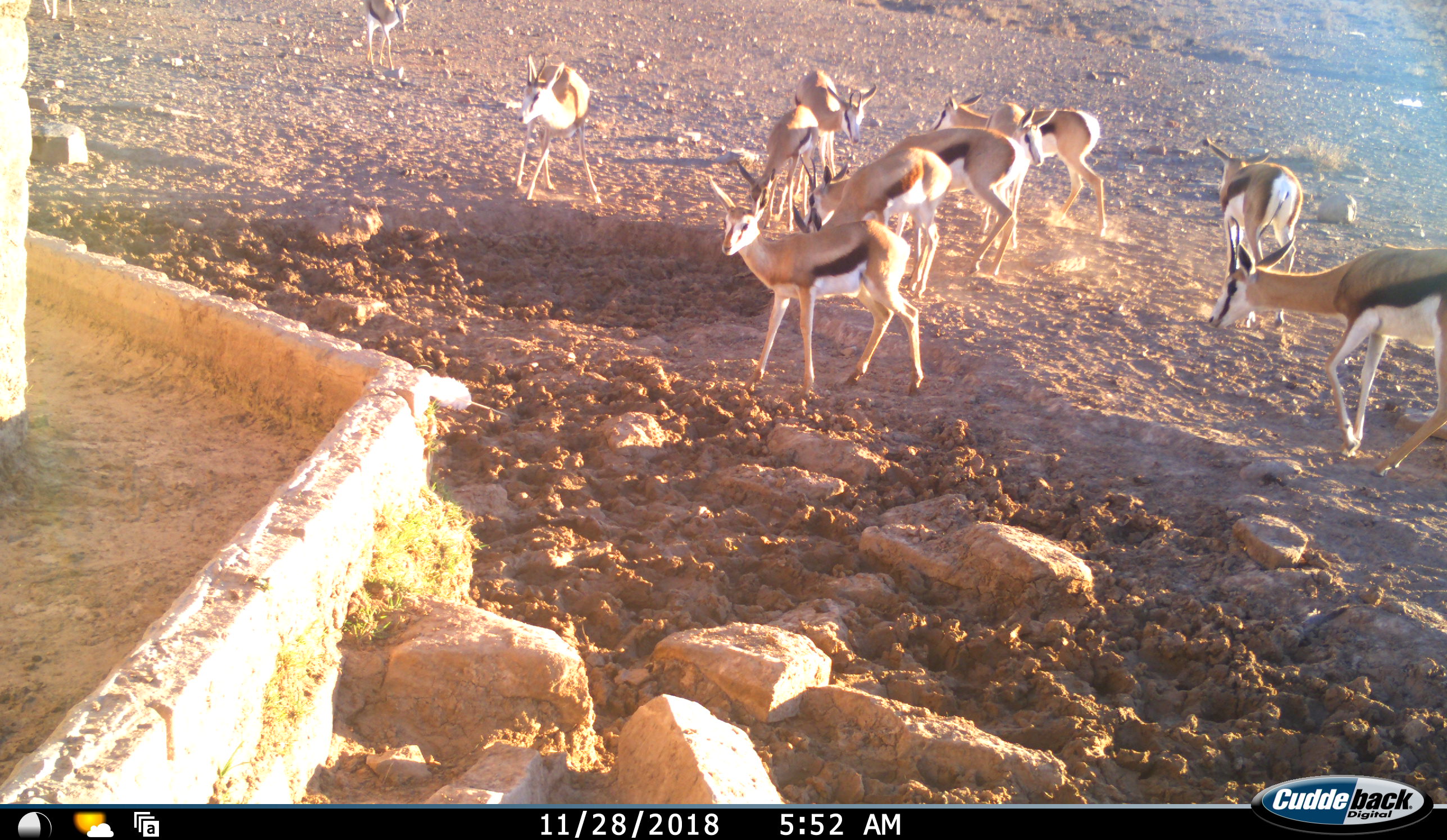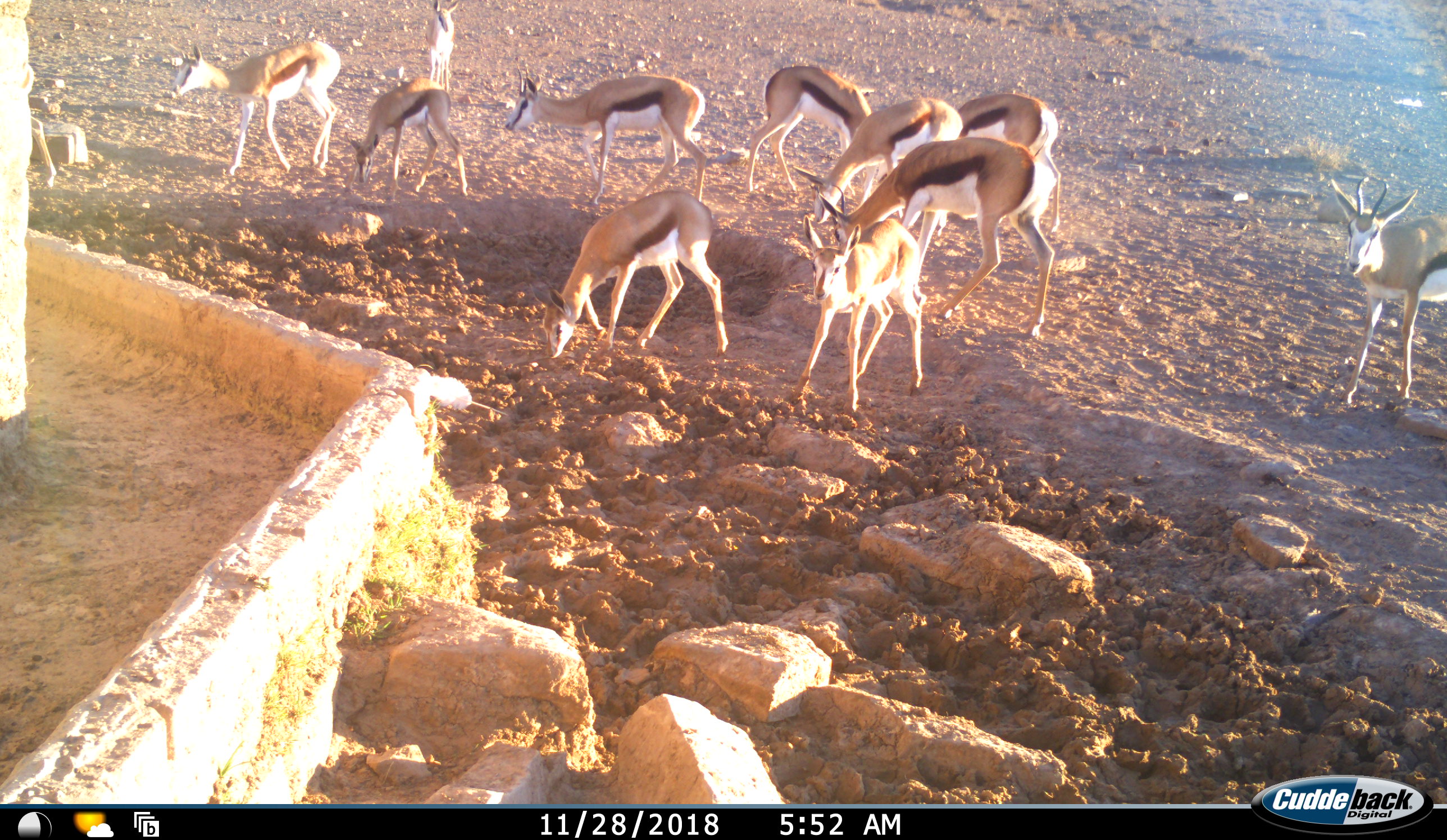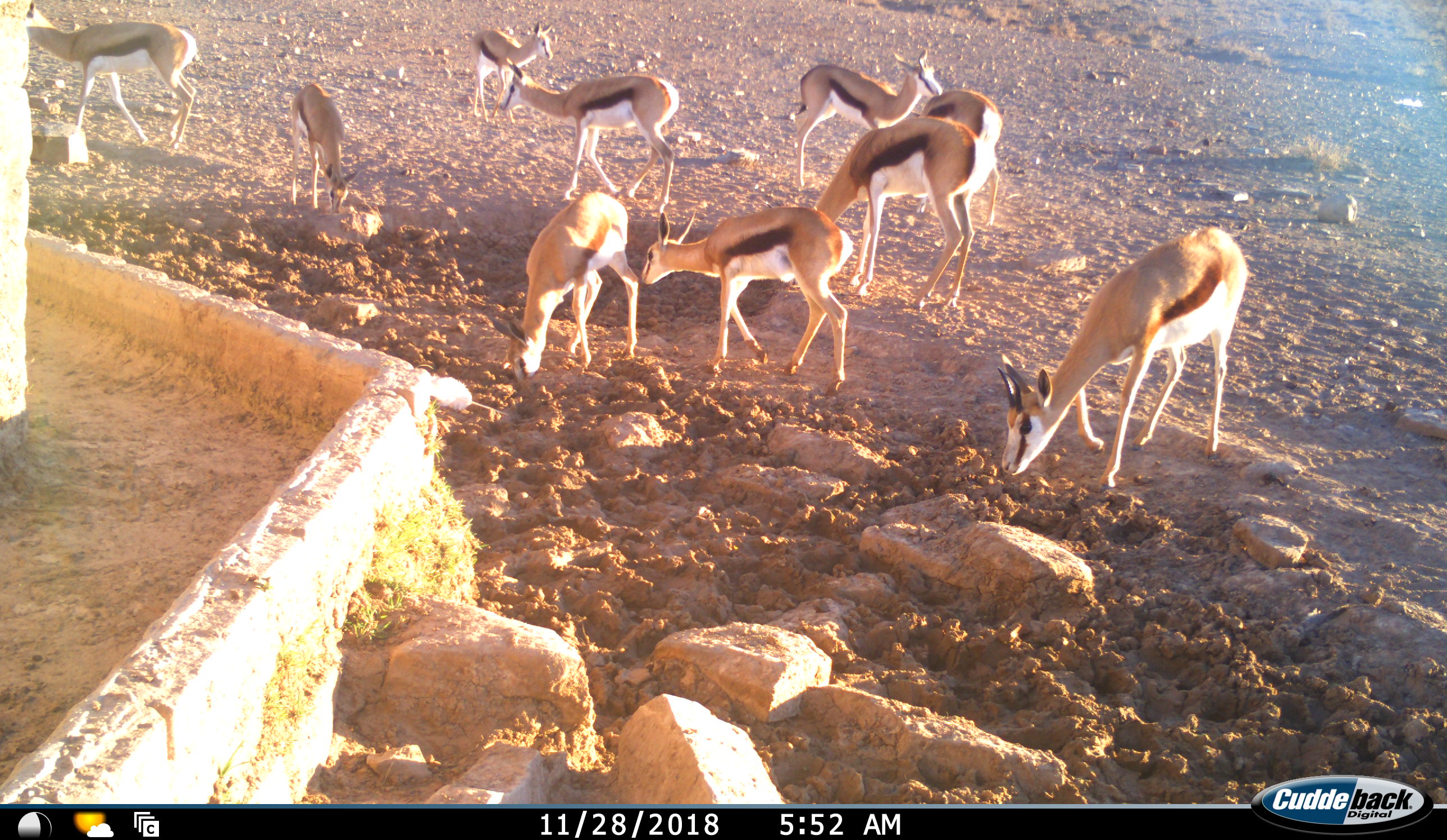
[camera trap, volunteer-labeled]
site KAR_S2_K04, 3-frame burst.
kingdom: Animalia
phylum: Chordata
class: Mammalia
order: Artiodactyla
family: Bovidae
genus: Antidorcas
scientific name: Antidorcas marsupialis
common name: springbok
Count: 11-50.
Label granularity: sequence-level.